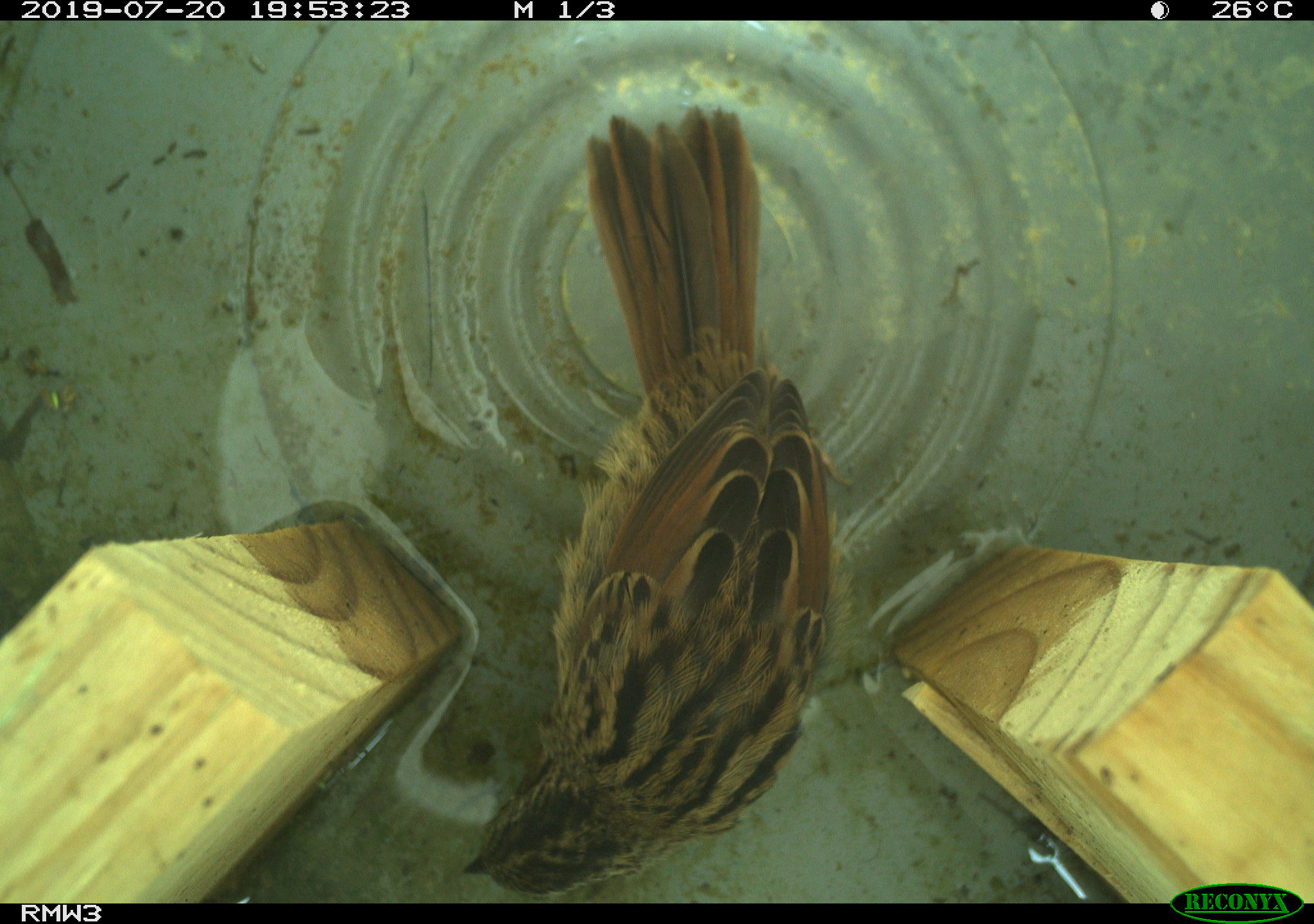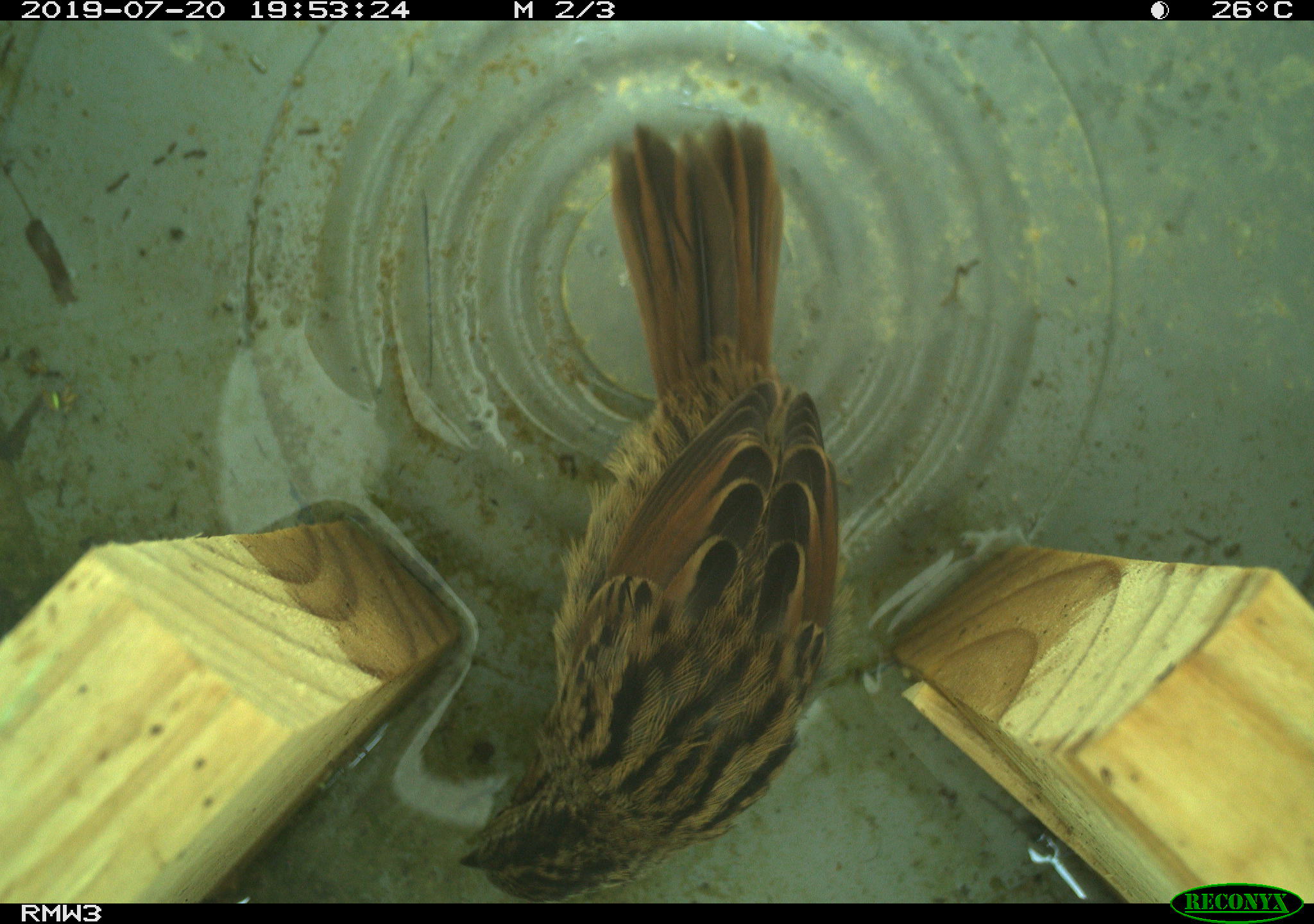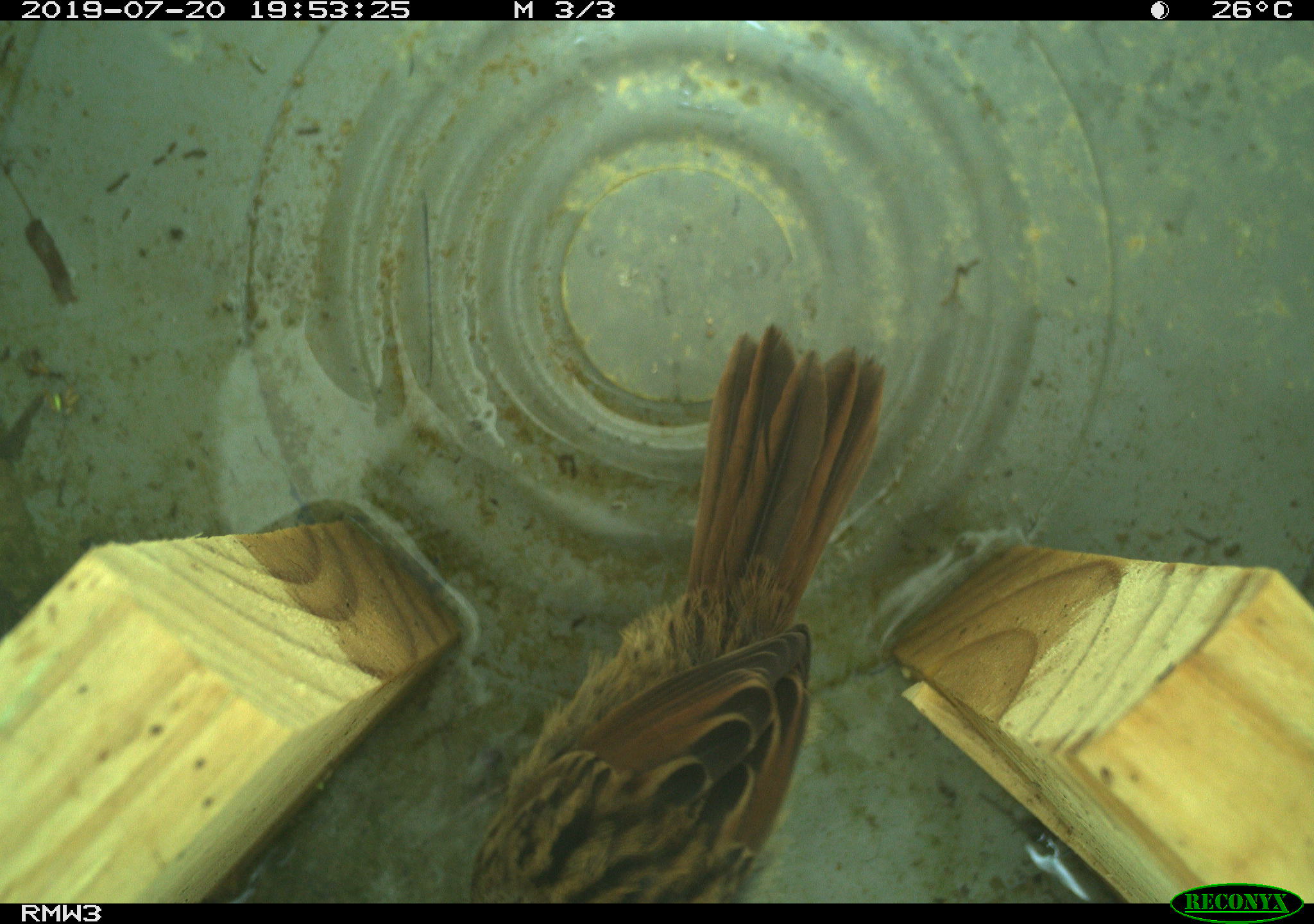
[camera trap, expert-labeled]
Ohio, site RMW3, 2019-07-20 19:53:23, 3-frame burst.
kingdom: Animalia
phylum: Chordata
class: Aves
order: Passeriformes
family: Passerellidae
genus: Melospiza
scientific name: Melospiza melodia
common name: song sparrow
Song sparrow (Melospiza melodia).